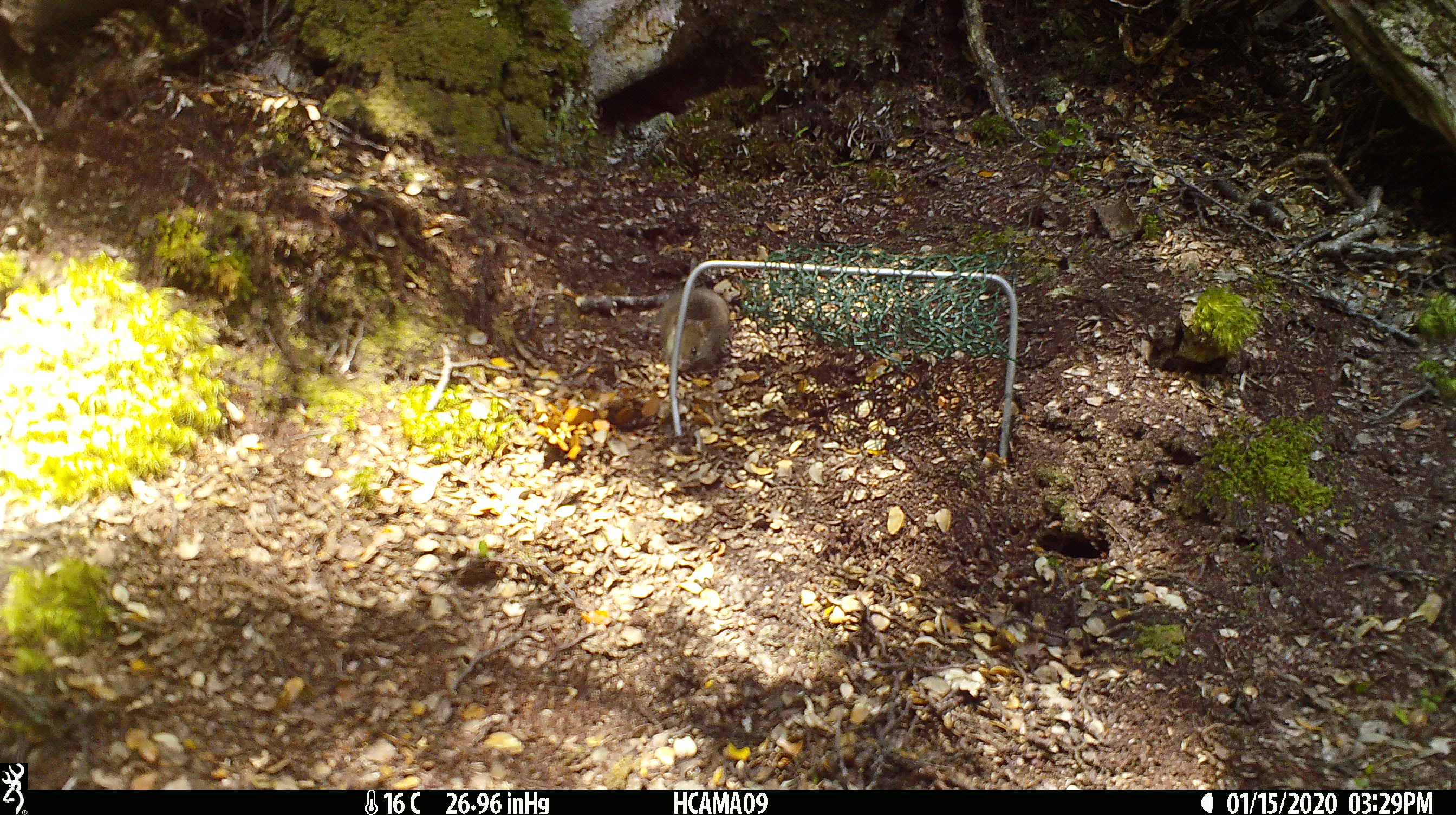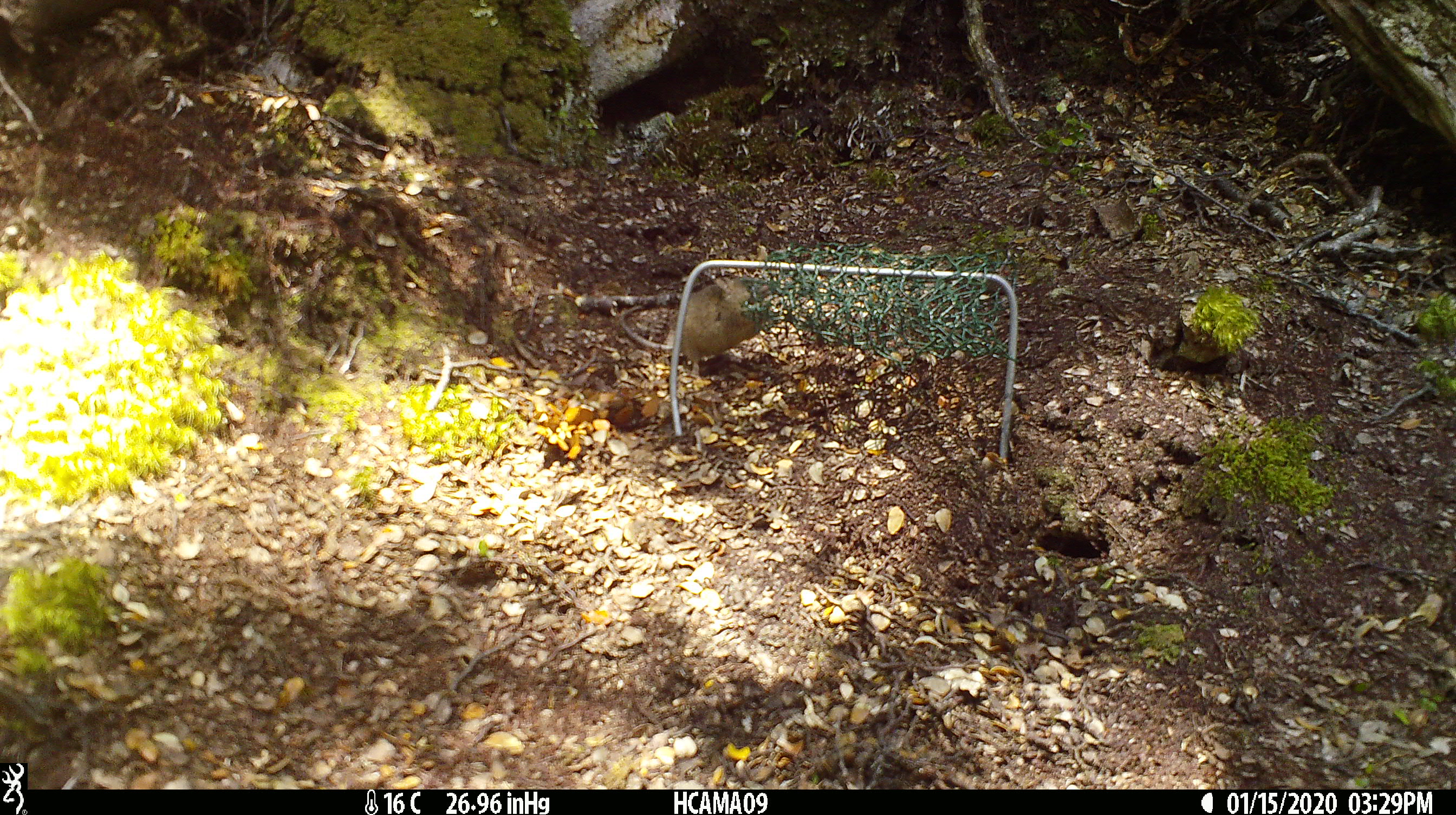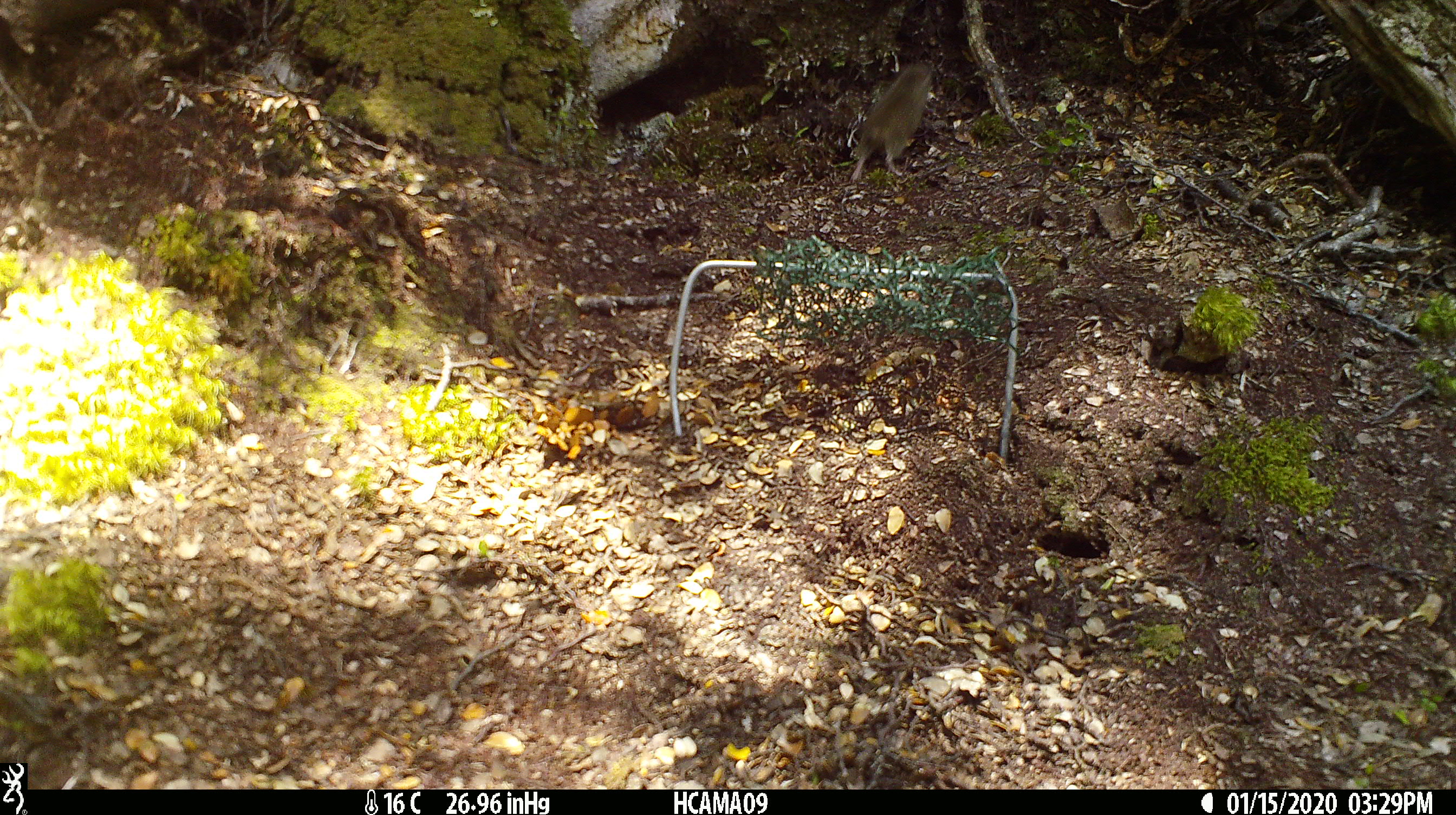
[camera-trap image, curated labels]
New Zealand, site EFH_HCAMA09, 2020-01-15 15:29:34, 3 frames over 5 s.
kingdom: Animalia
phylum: Chordata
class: Mammalia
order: Rodentia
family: Muridae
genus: Mus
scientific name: Mus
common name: mouse